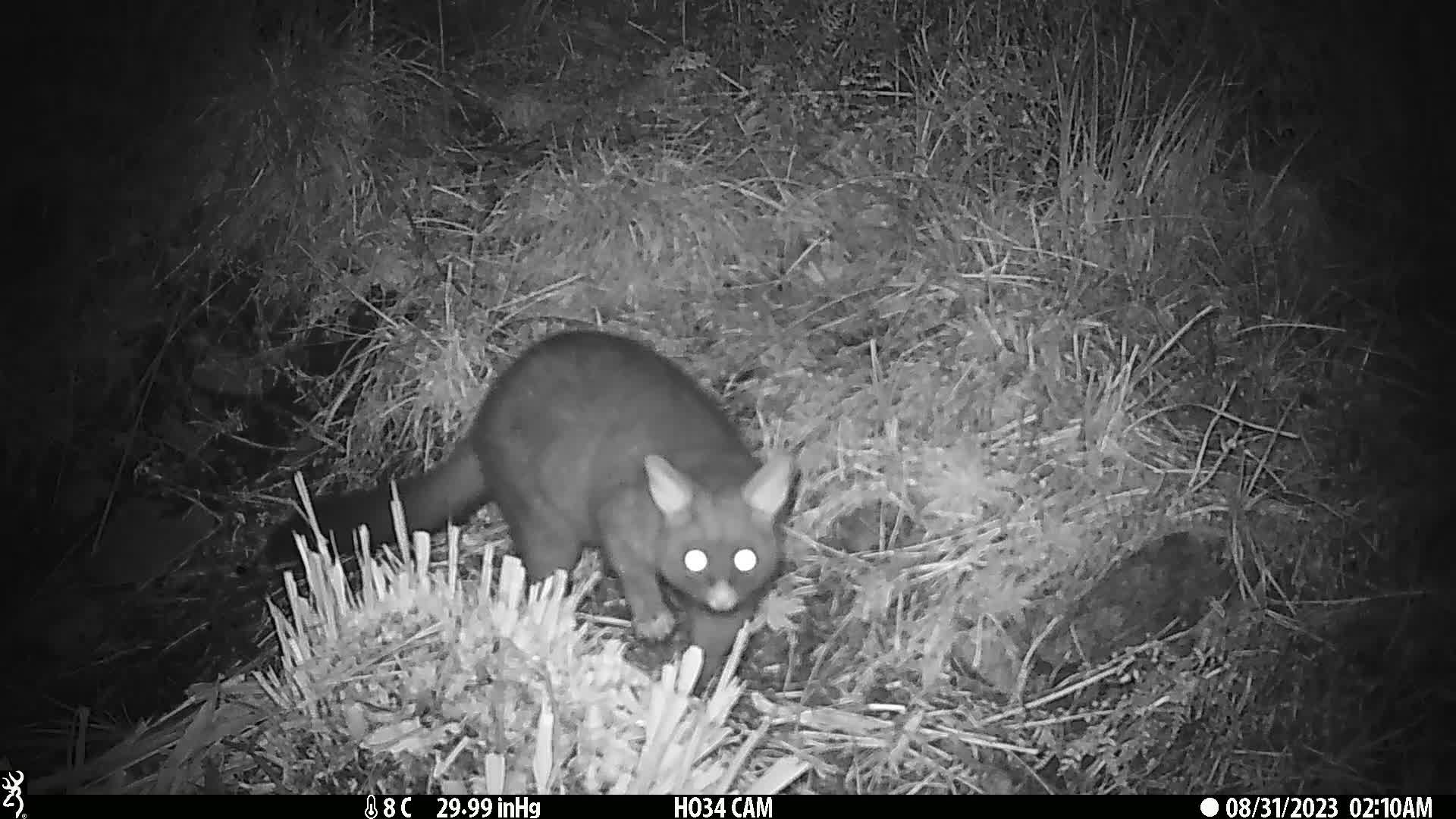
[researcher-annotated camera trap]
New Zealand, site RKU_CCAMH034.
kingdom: Animalia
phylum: Chordata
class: Mammalia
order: Diprotodontia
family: Phalangeridae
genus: Trichosurus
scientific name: Trichosurus vulpecula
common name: common brushtail possum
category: possum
Possum (common brushtail possum) (Trichosurus vulpecula).